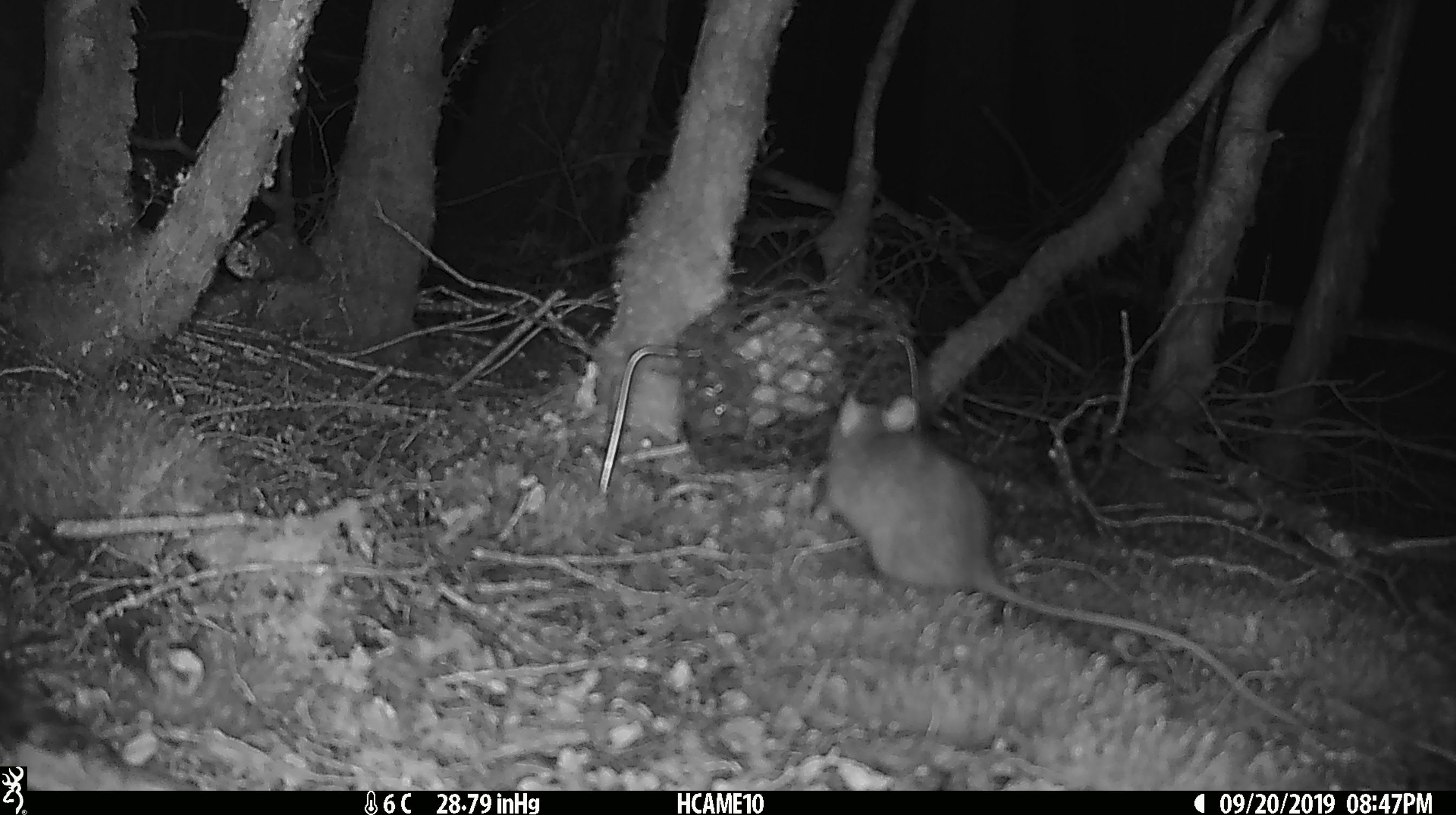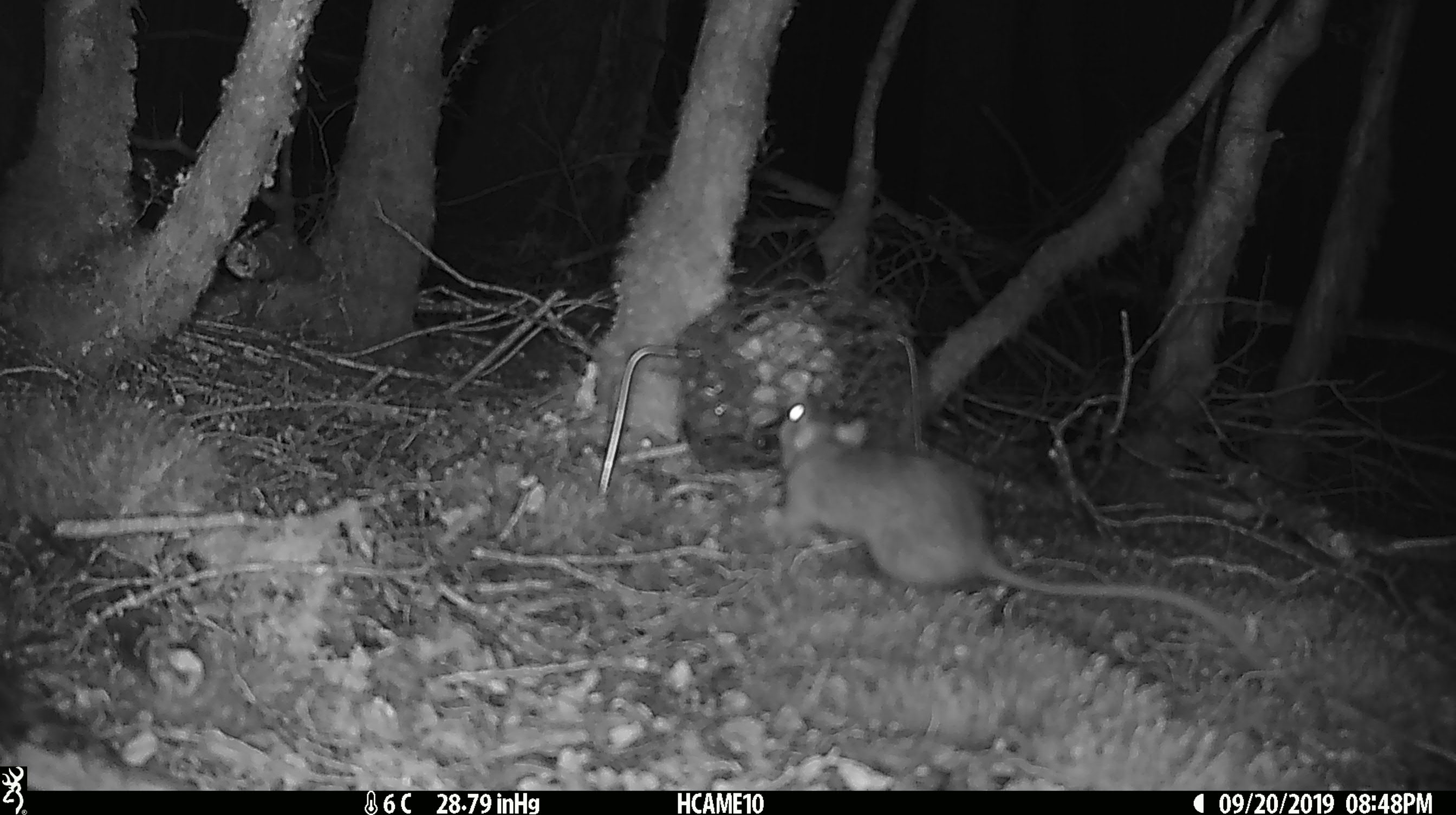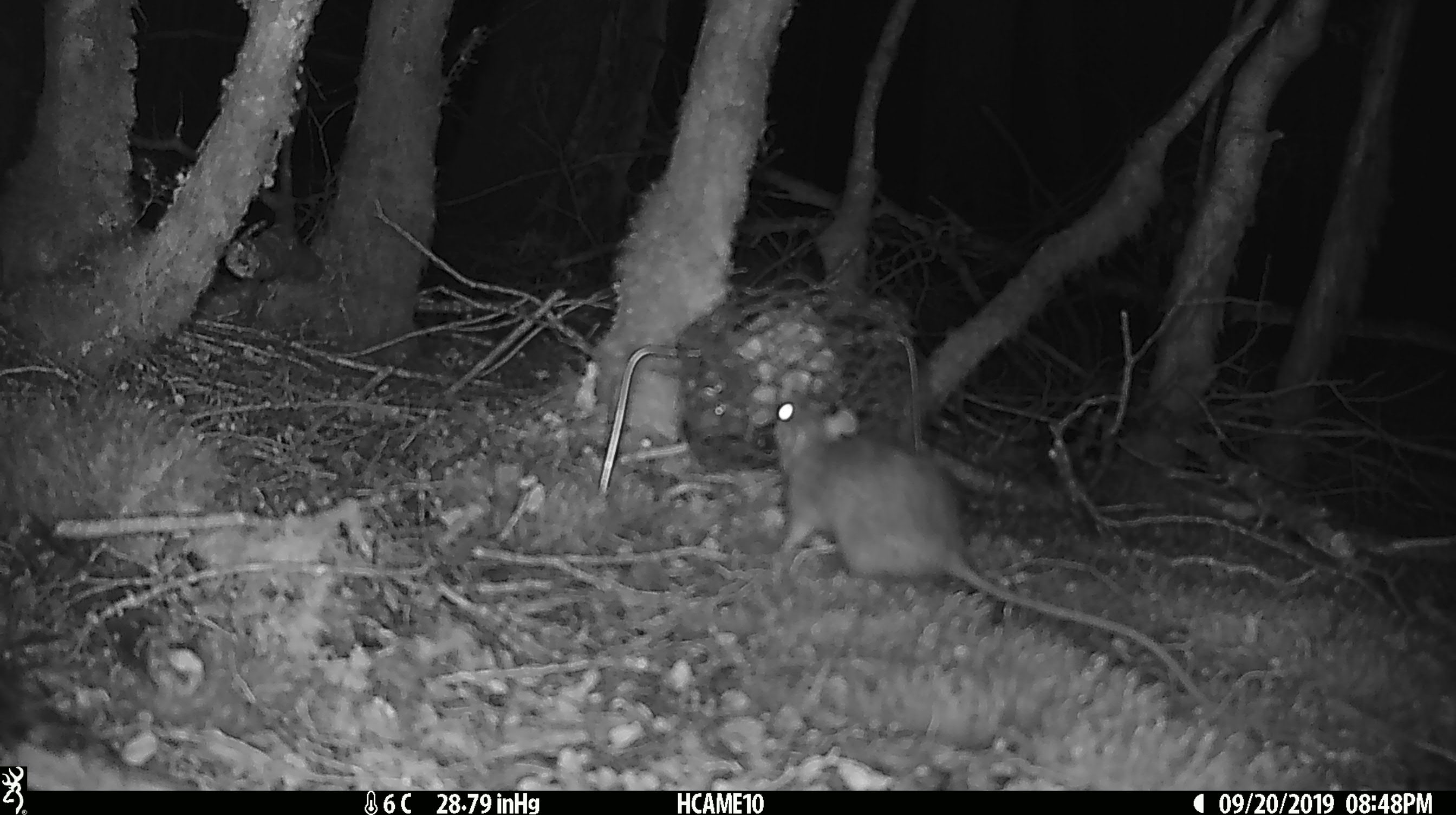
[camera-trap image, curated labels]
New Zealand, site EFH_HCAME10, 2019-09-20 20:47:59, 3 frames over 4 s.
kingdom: Animalia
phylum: Chordata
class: Mammalia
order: Rodentia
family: Muridae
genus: Rattus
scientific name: Rattus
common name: rat